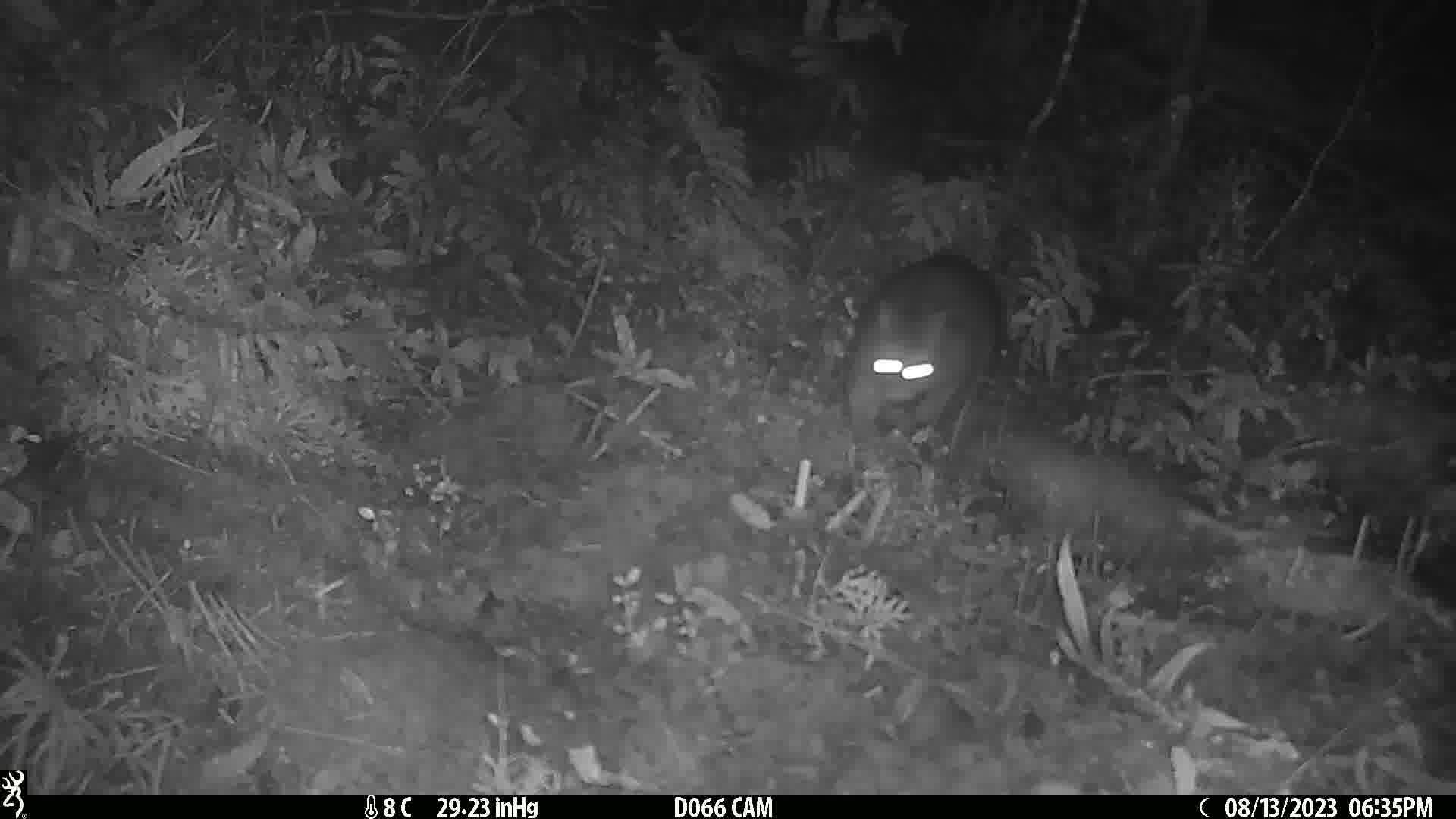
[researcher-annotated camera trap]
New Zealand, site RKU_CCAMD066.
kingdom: Animalia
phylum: Chordata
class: Mammalia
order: Diprotodontia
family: Phalangeridae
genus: Trichosurus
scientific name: Trichosurus vulpecula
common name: common brushtail possum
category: possum